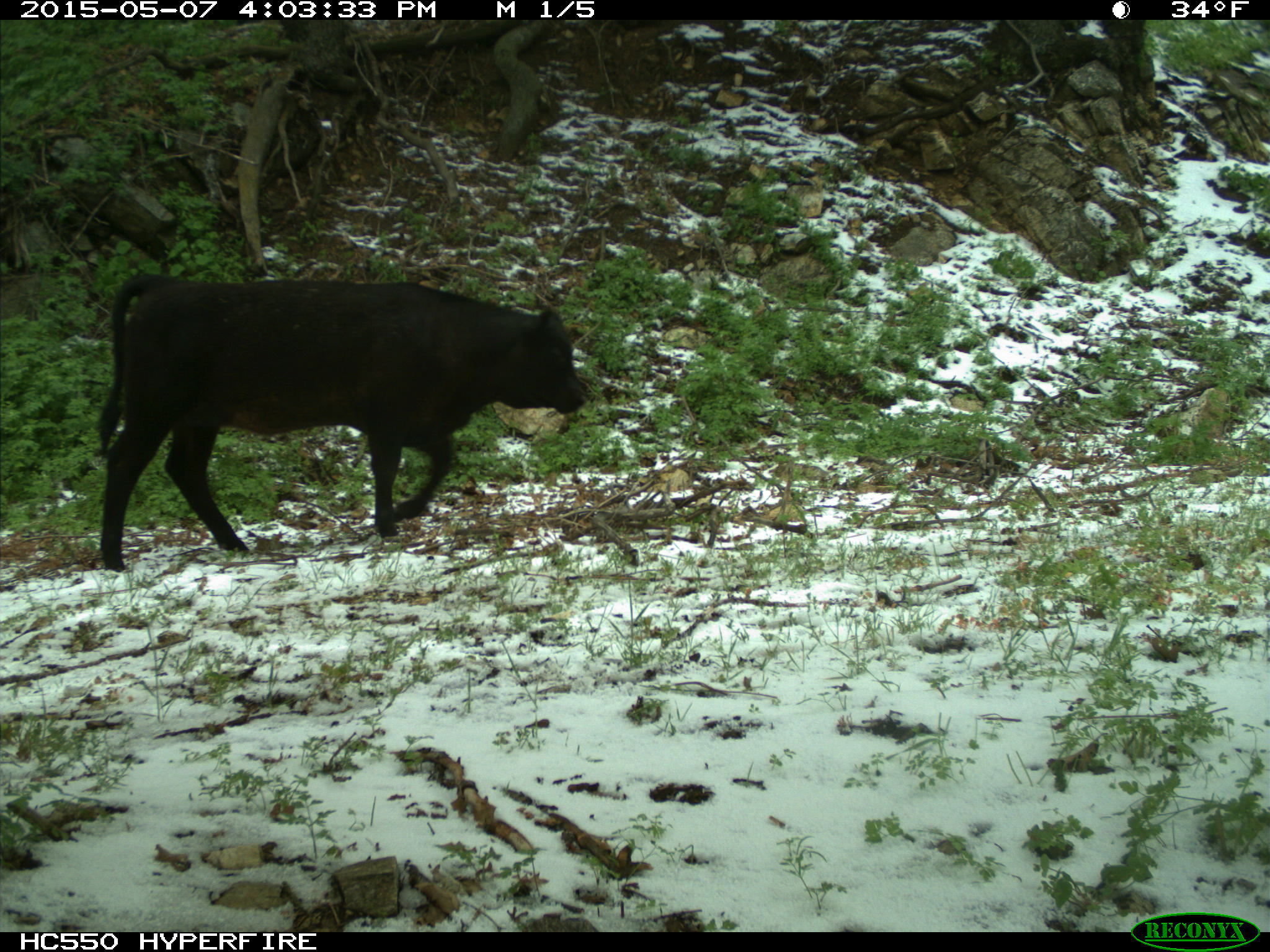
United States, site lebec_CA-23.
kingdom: Animalia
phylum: Chordata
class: Mammalia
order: Artiodactyla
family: Bovidae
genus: Bos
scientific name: Bos taurus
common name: domestic cow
Bos taurus (domestic cow).